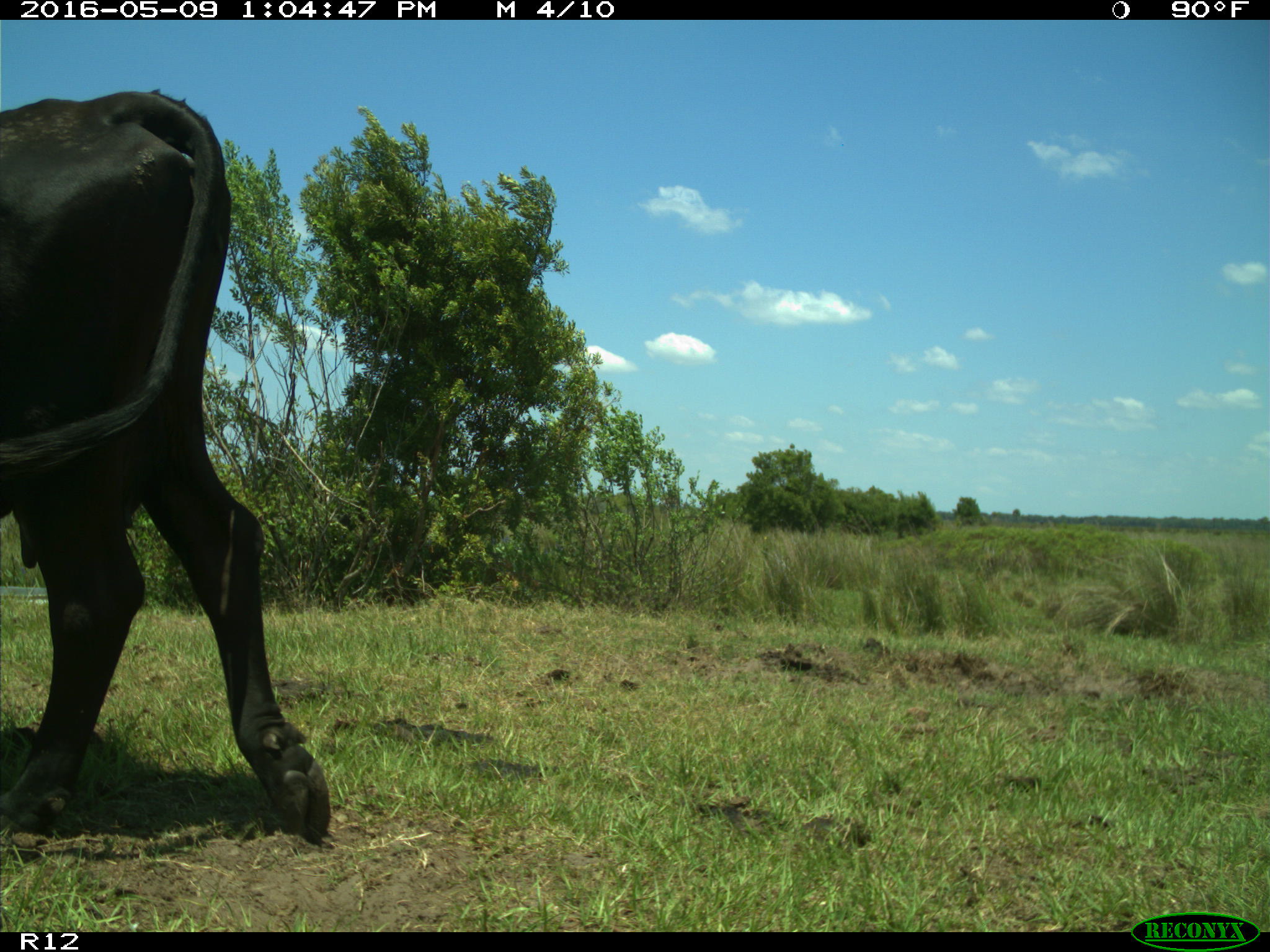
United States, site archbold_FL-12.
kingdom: Animalia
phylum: Chordata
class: Mammalia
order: Artiodactyla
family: Bovidae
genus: Bos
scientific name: Bos taurus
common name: domestic cow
Bos taurus (domestic cow).